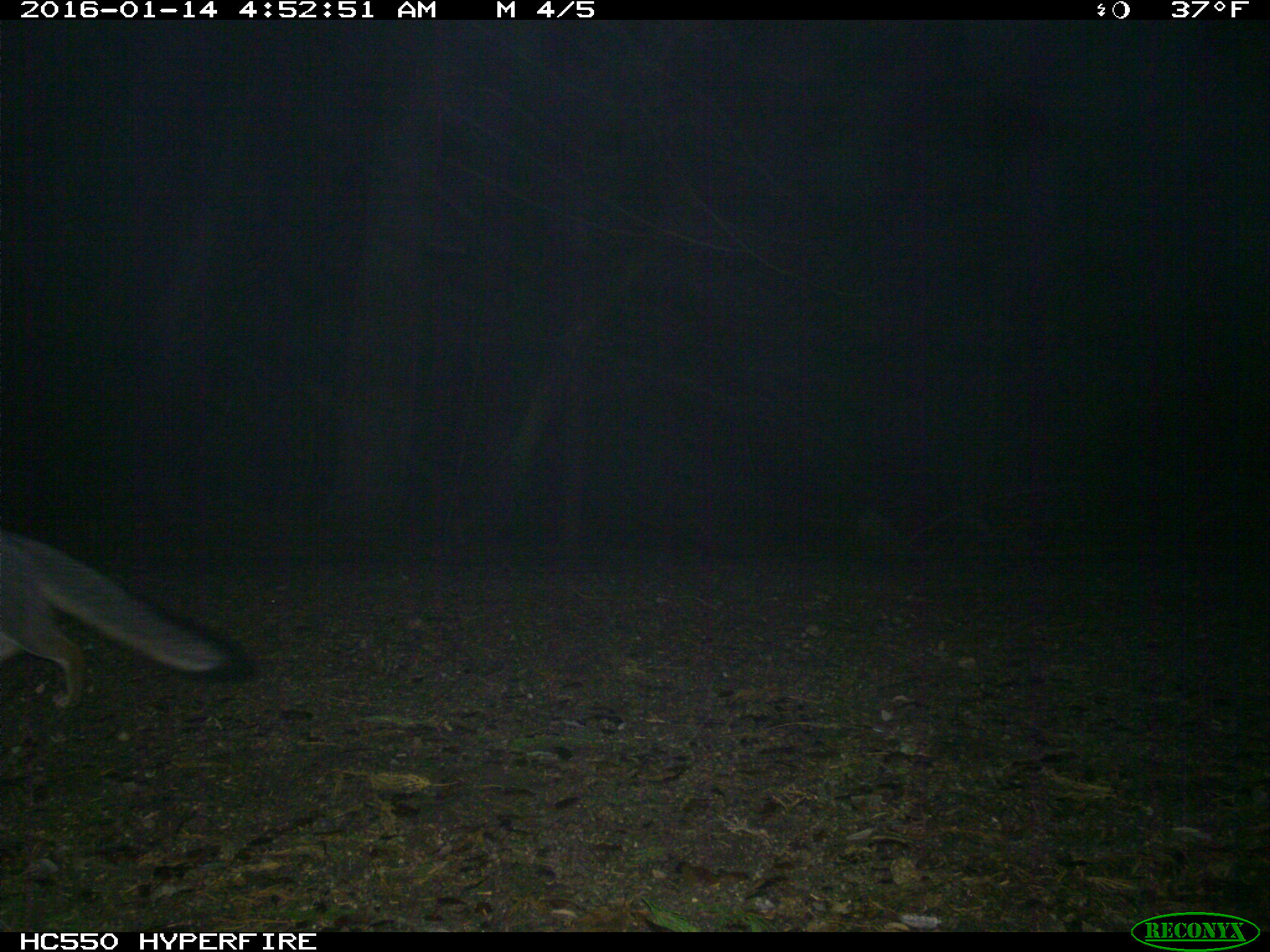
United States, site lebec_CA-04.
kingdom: Animalia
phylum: Chordata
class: Mammalia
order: Carnivora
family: Canidae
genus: Urocyon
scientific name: Urocyon cinereoargenteus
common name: gray fox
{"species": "Urocyon cinereoargenteus (gray fox)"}